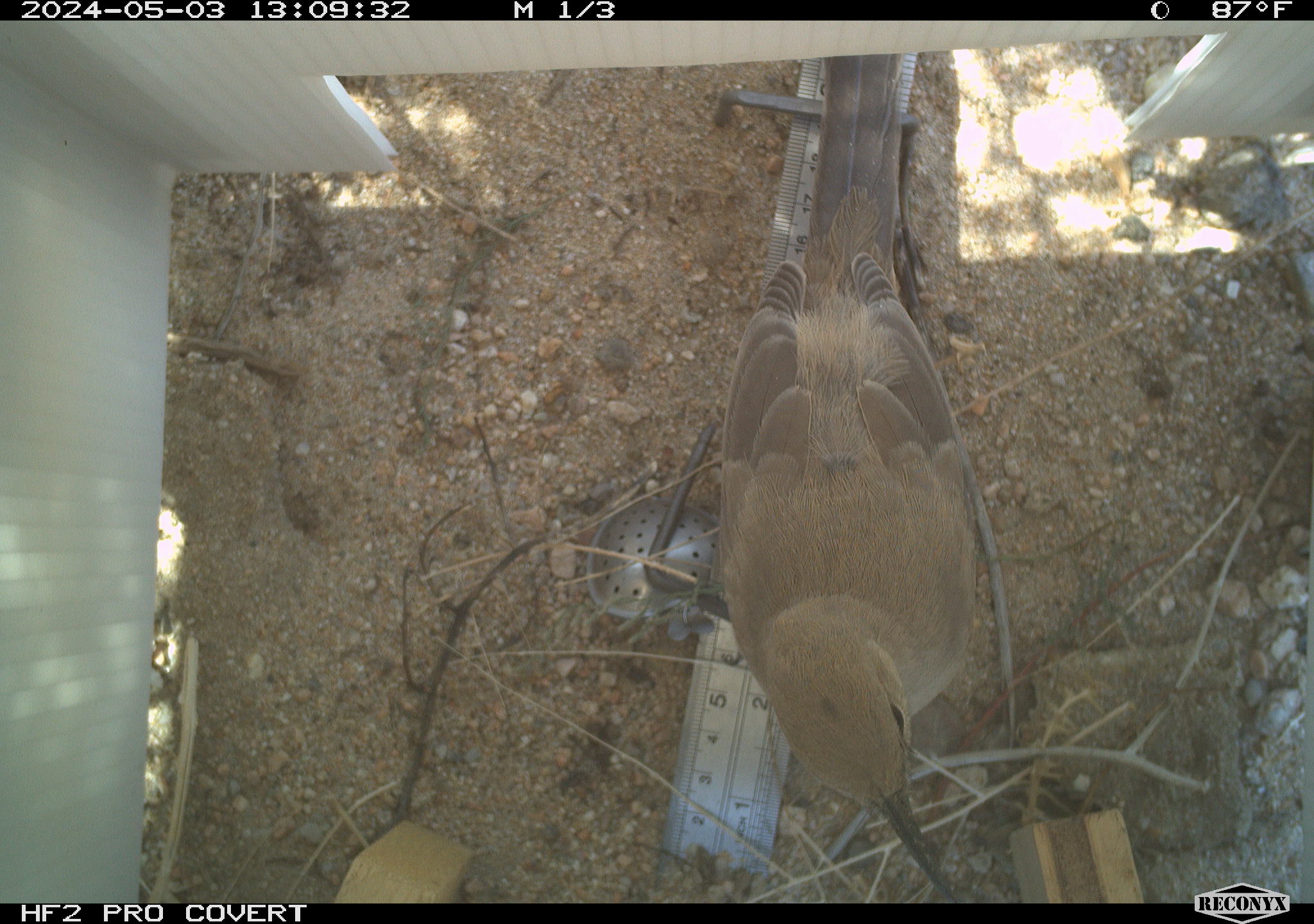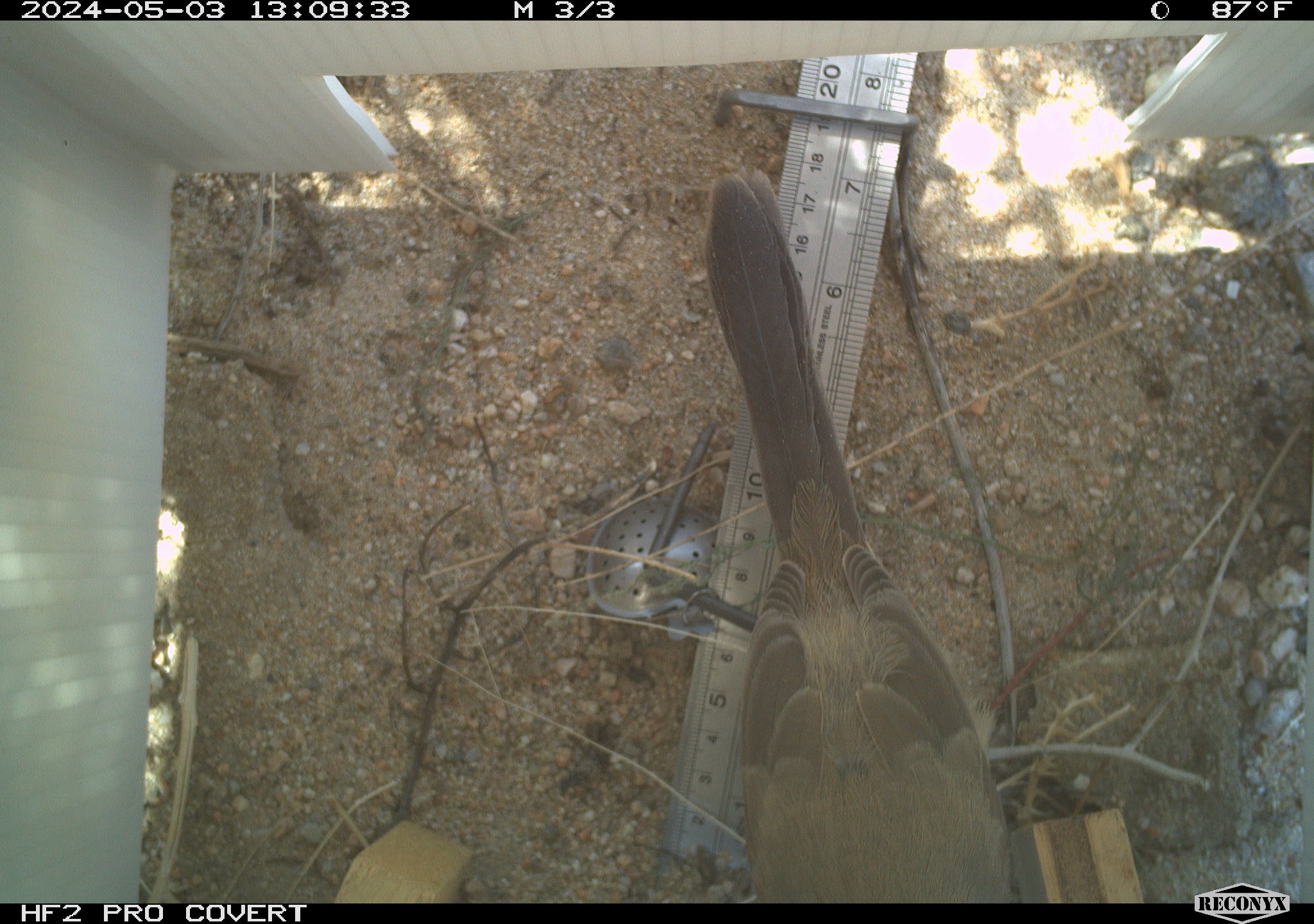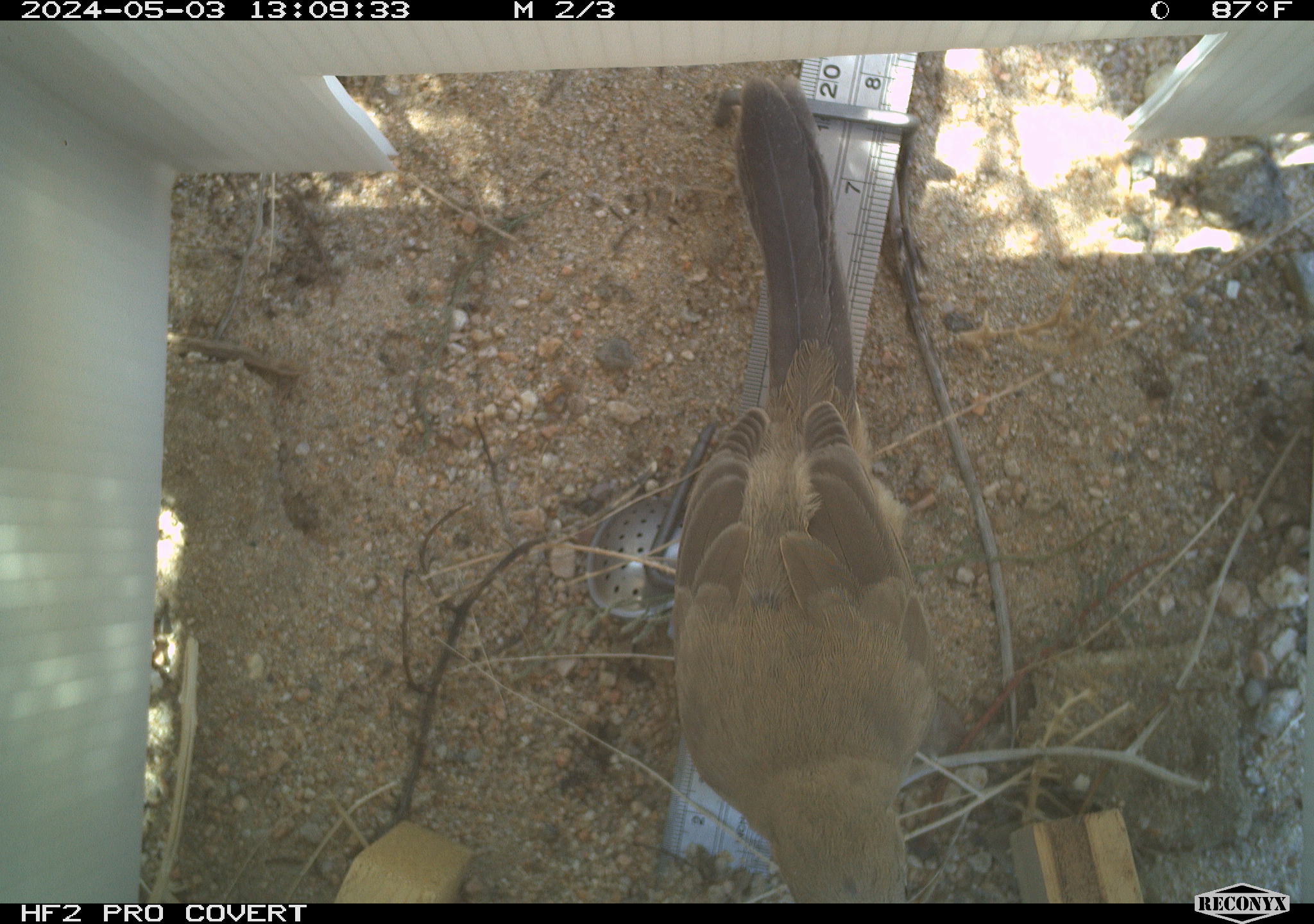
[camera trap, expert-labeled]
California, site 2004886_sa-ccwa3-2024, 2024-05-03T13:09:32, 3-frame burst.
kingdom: Animalia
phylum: Chordata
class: Aves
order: Passeriformes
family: Mimidae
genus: Toxostoma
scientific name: Toxostoma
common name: typical thrashers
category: toxostoma species